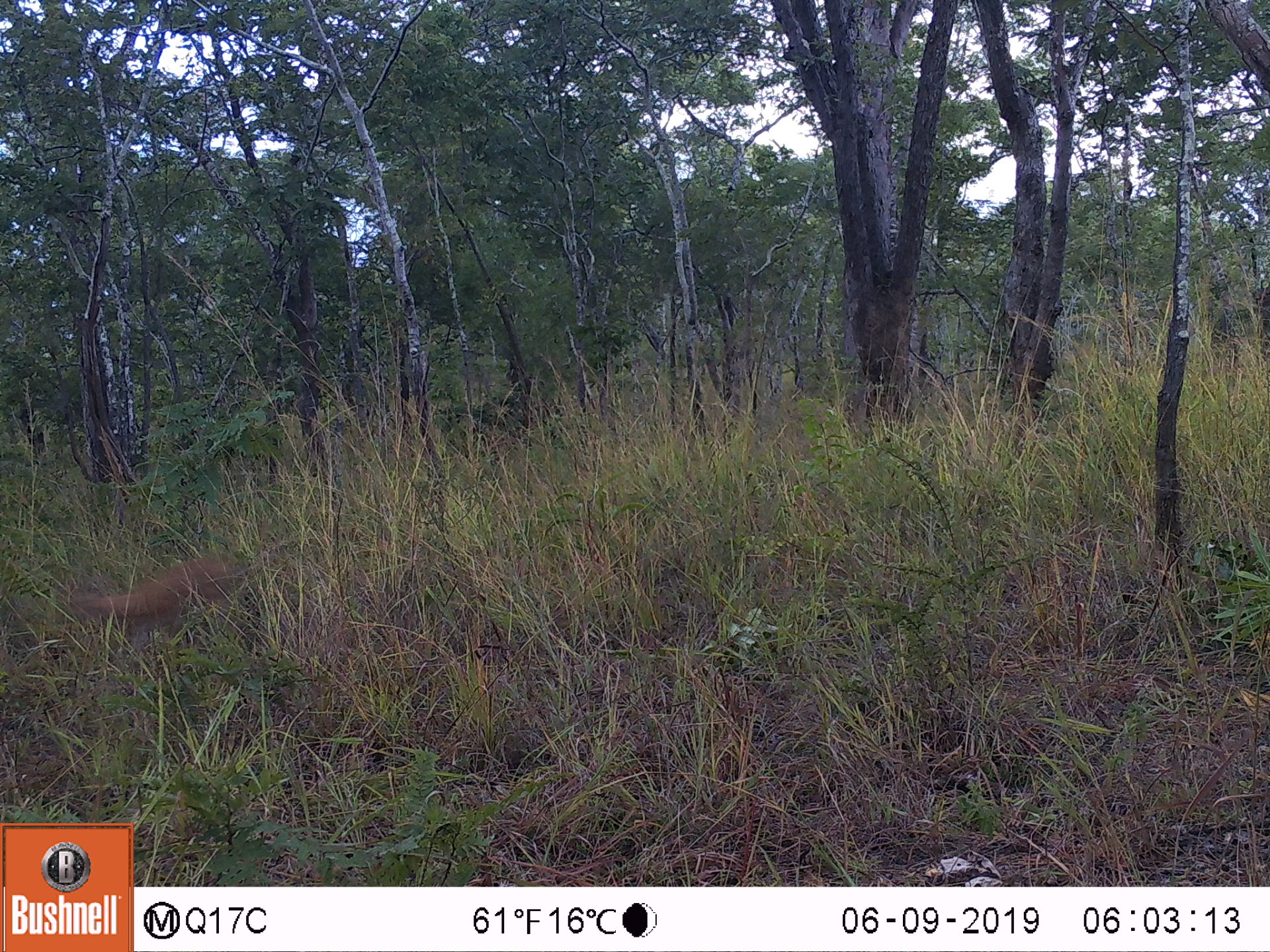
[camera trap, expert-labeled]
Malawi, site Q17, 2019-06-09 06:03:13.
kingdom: Animalia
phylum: Chordata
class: Mammalia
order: Artiodactyla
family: Bovidae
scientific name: Antilopinae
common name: small antelope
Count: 1.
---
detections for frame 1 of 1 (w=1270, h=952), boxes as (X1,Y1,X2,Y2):
small antelope: (54,534,263,689)